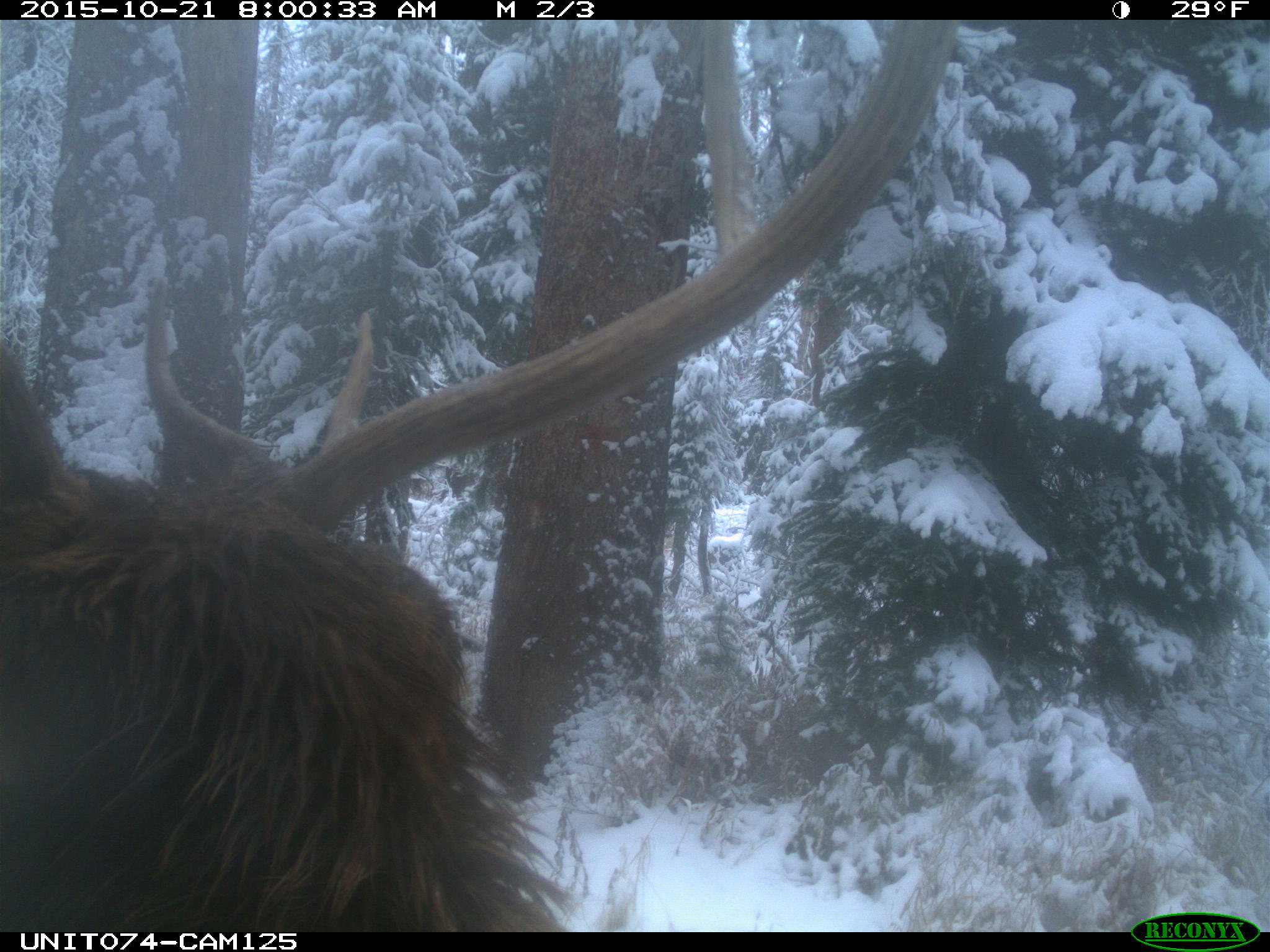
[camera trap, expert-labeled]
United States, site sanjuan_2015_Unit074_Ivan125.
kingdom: Animalia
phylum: Chordata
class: Mammalia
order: Artiodactyla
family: Cervidae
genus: Cervus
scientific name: Cervus elaphus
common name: red deer